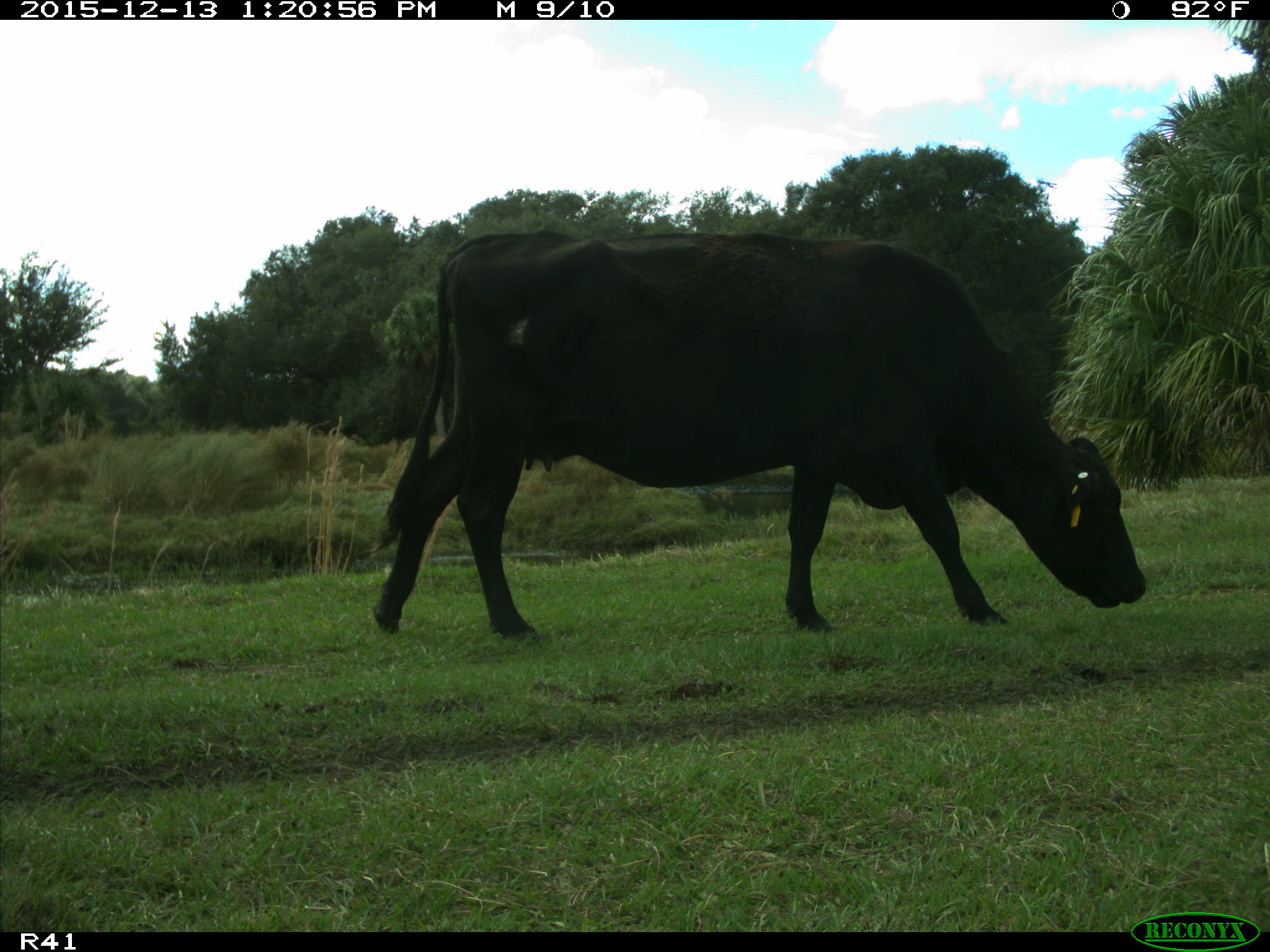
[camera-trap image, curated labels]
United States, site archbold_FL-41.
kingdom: Animalia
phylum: Chordata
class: Mammalia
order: Artiodactyla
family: Bovidae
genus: Bos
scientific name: Bos taurus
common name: domestic cow